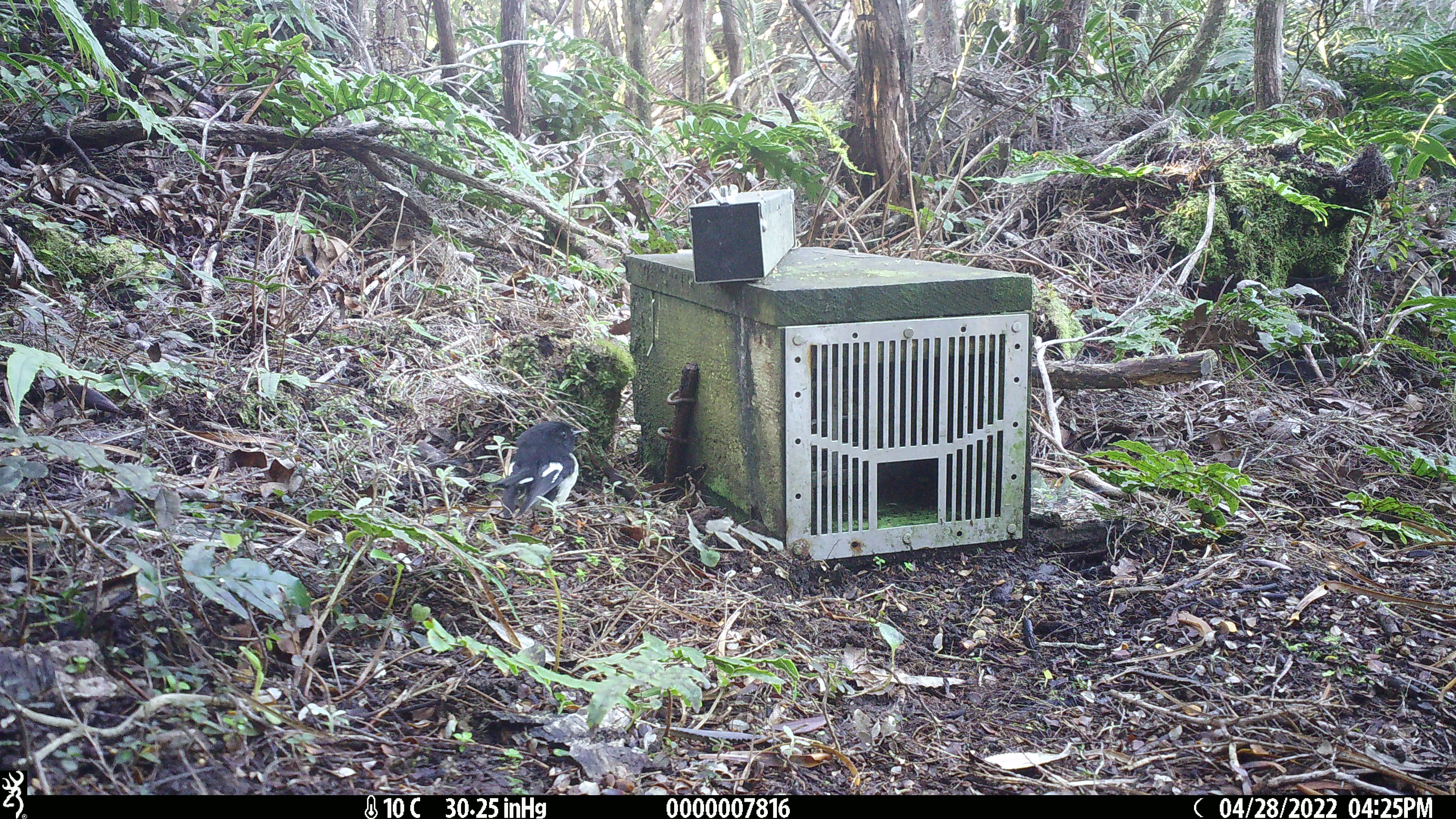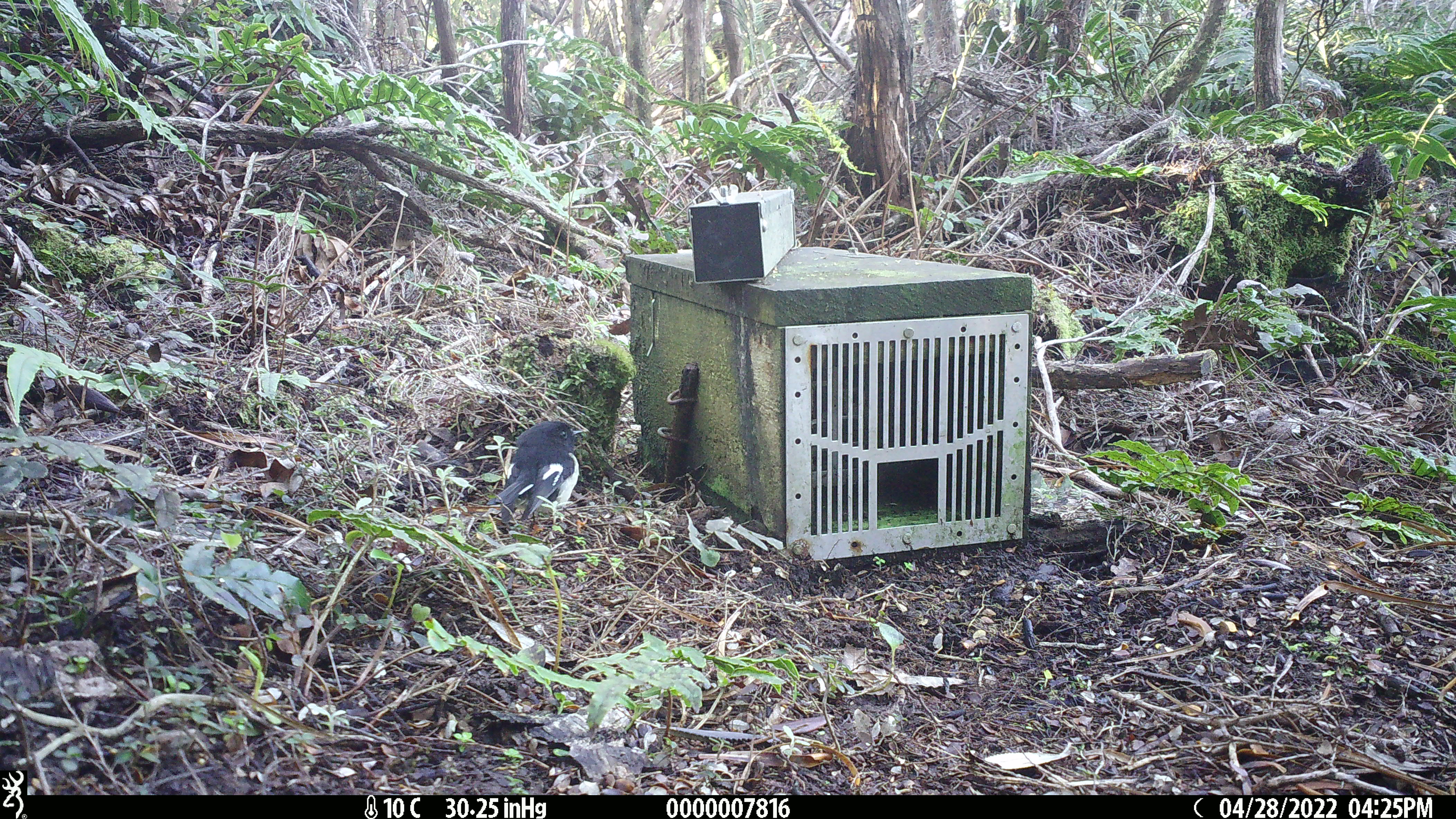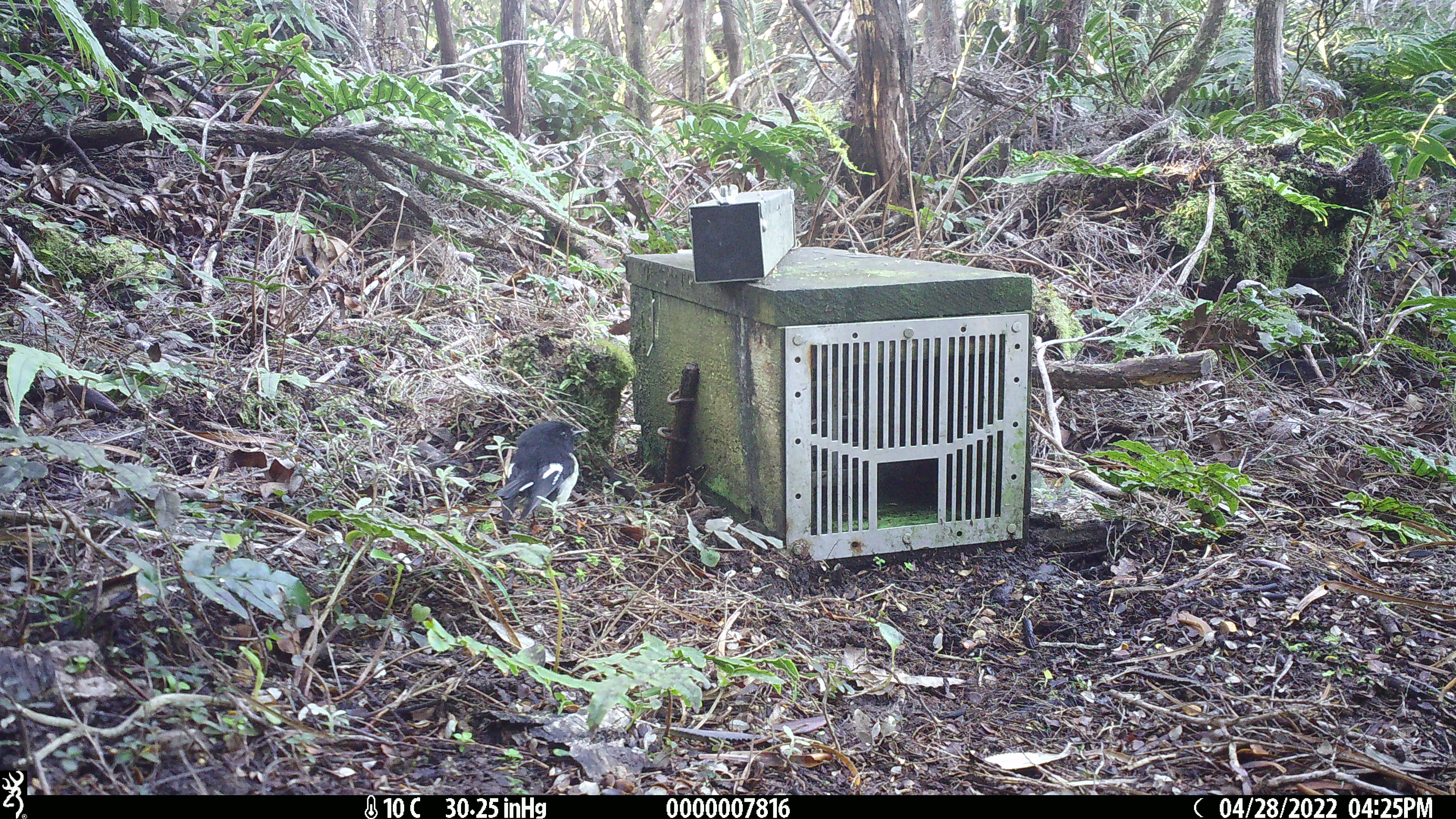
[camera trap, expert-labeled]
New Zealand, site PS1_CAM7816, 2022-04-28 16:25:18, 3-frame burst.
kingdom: Animalia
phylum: Chordata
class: Aves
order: Passeriformes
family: Petroicidae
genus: Petroica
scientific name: Petroica macrocephala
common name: tomtit